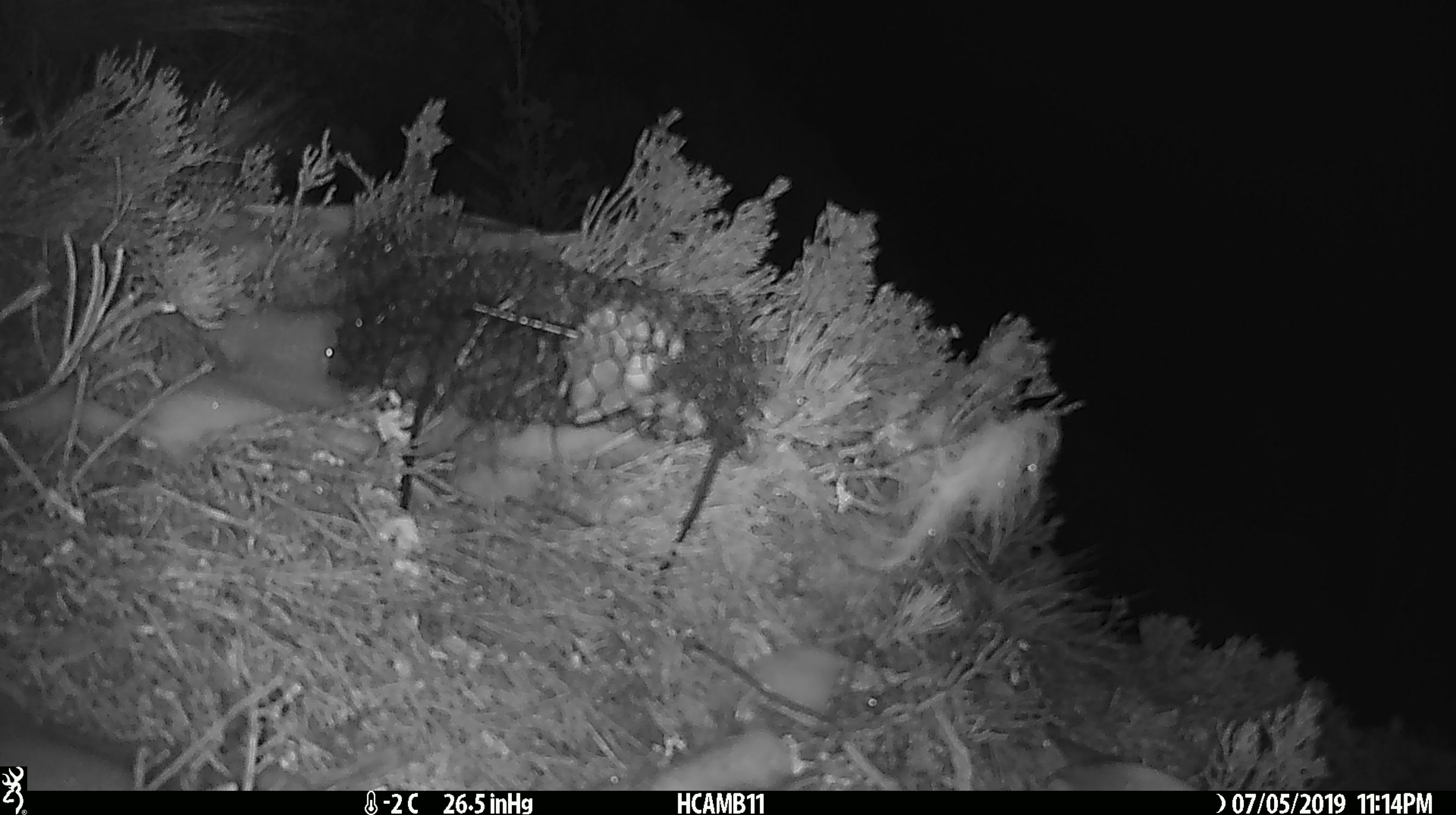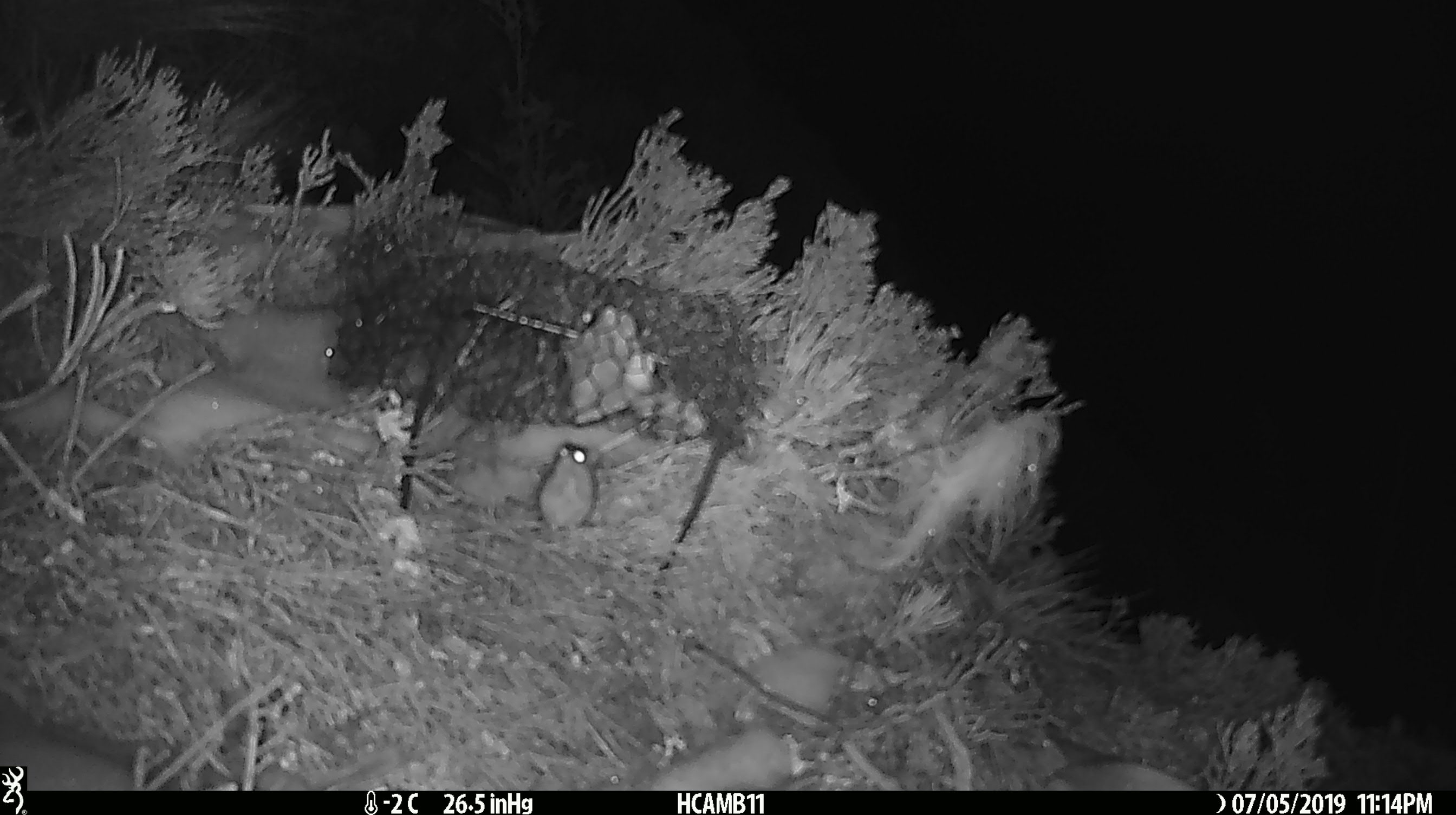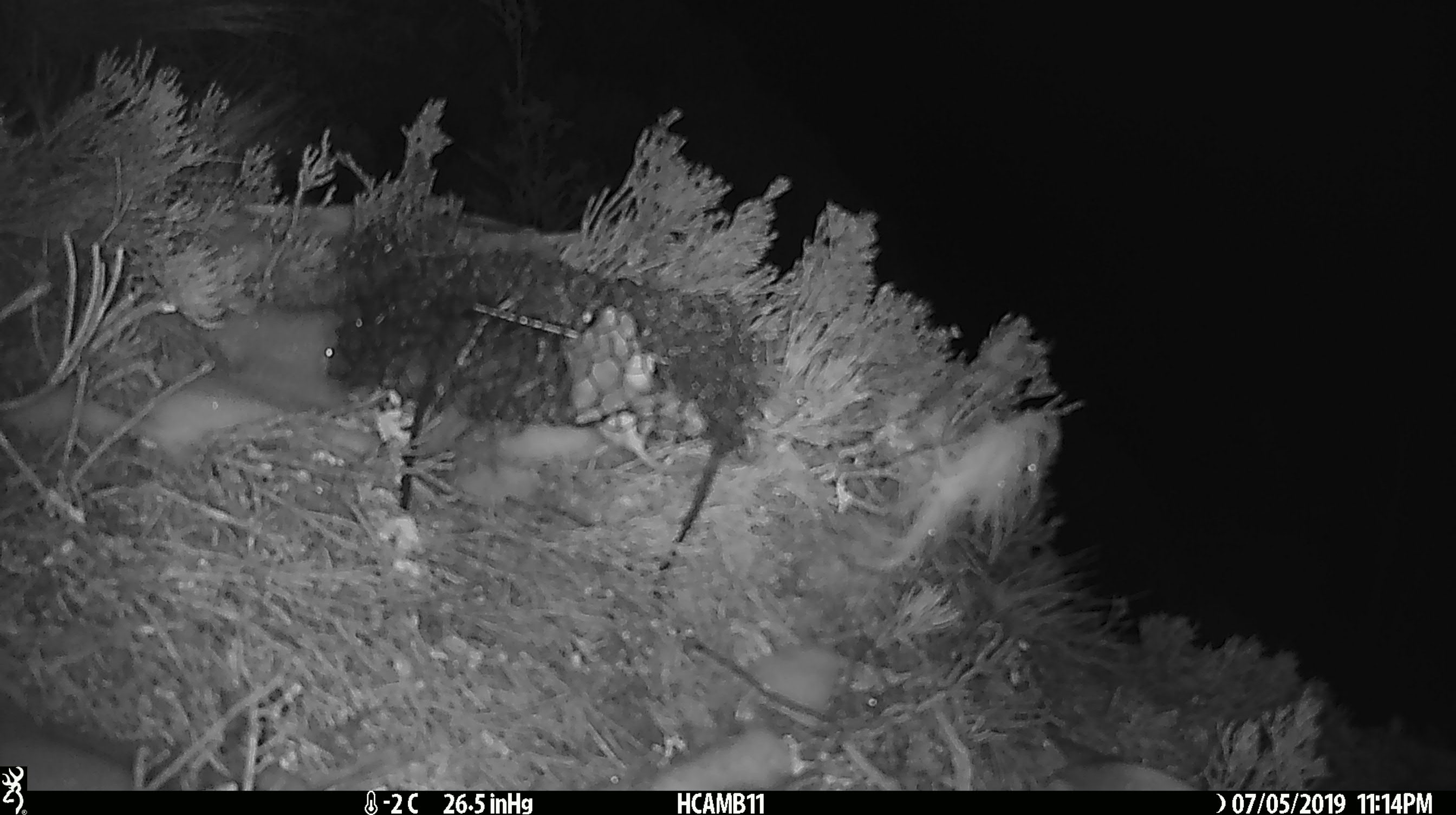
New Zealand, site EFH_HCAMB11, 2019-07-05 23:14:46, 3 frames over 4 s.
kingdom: Animalia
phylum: Chordata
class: Mammalia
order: Rodentia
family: Muridae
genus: Mus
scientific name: Mus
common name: mouse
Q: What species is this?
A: Mouse (Mus).